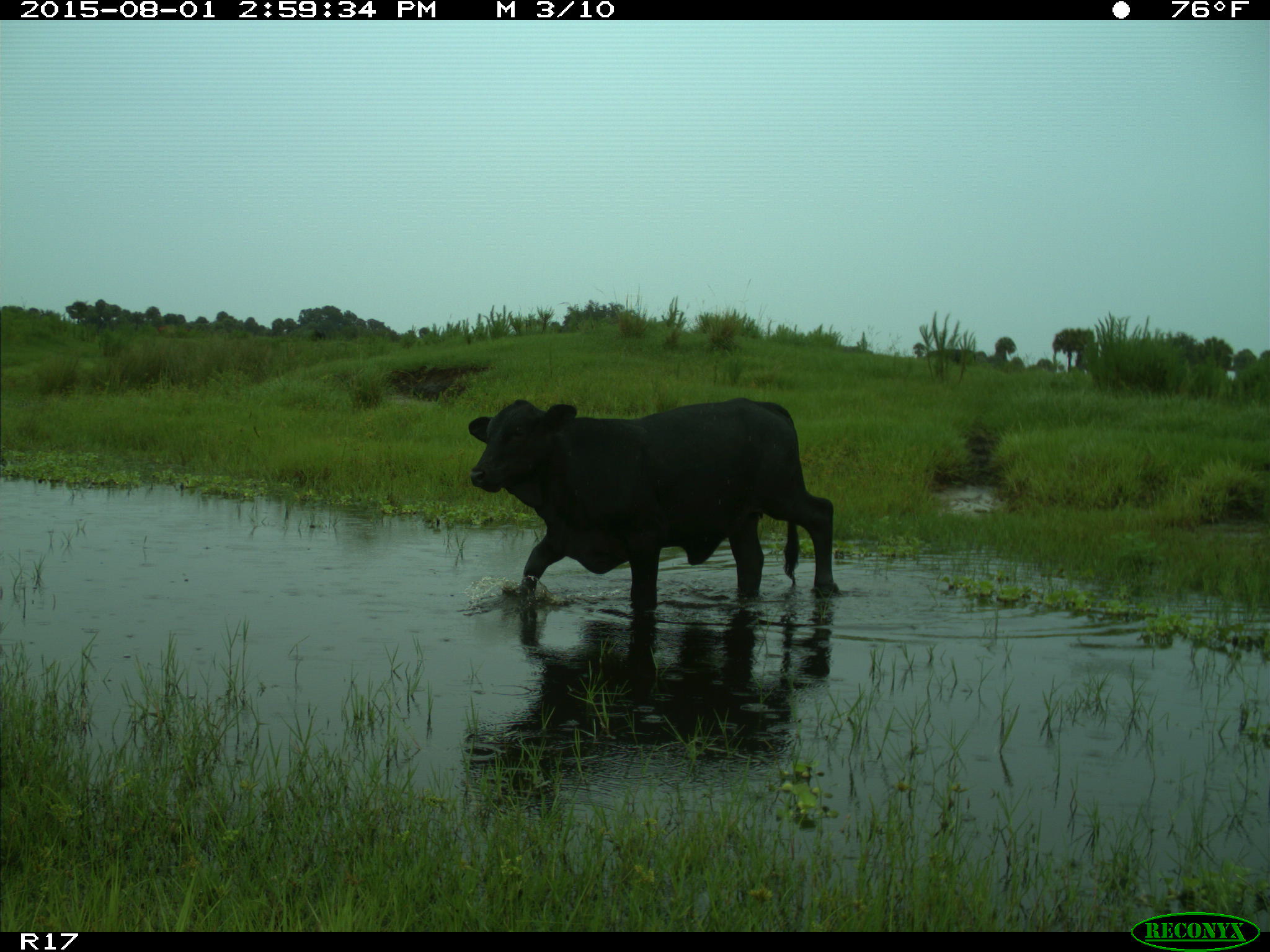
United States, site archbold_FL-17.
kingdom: Animalia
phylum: Chordata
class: Mammalia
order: Artiodactyla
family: Bovidae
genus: Bos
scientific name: Bos taurus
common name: domestic cow